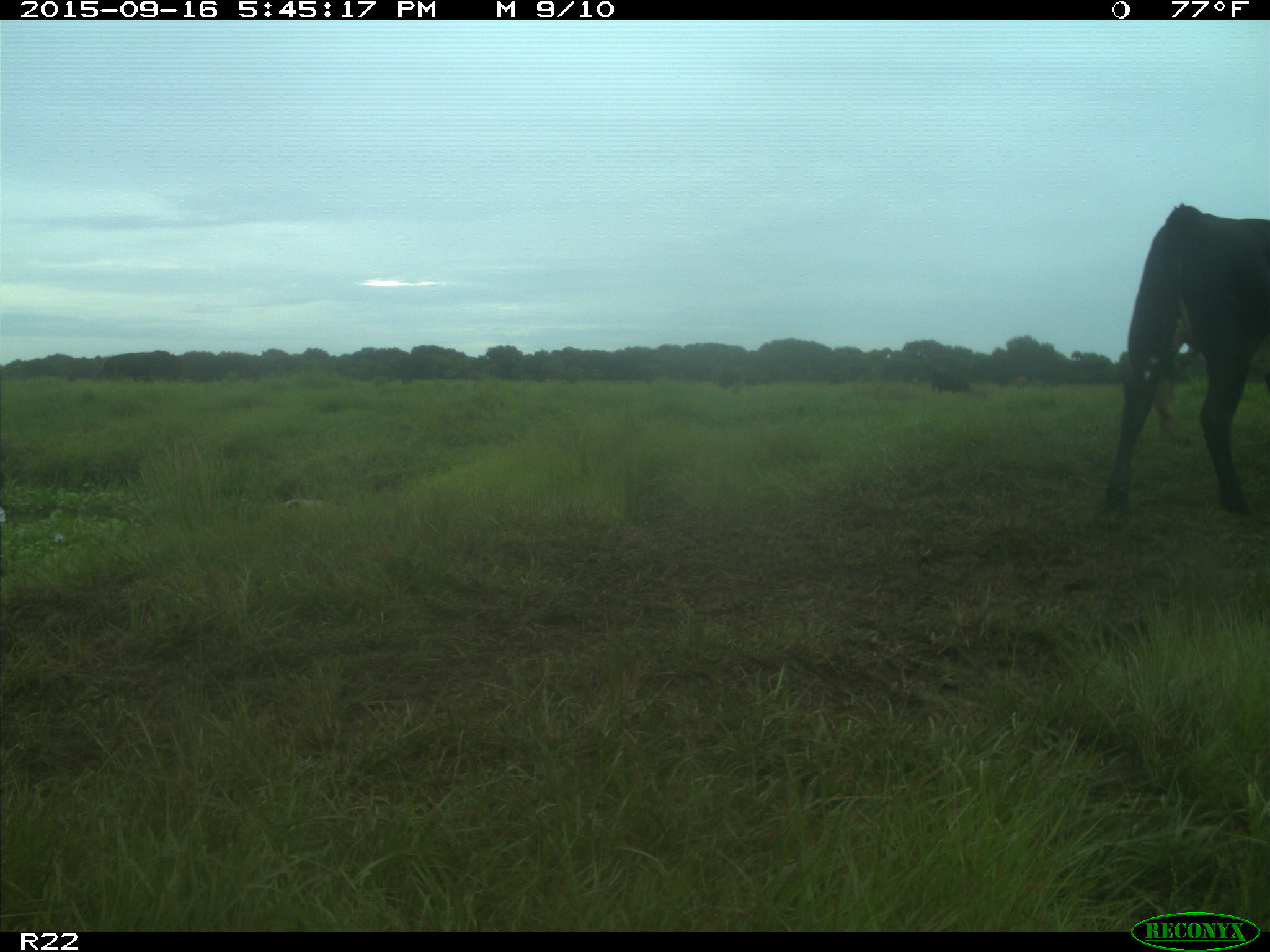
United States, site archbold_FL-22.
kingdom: Animalia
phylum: Chordata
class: Mammalia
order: Artiodactyla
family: Bovidae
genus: Bos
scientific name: Bos taurus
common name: domestic cow